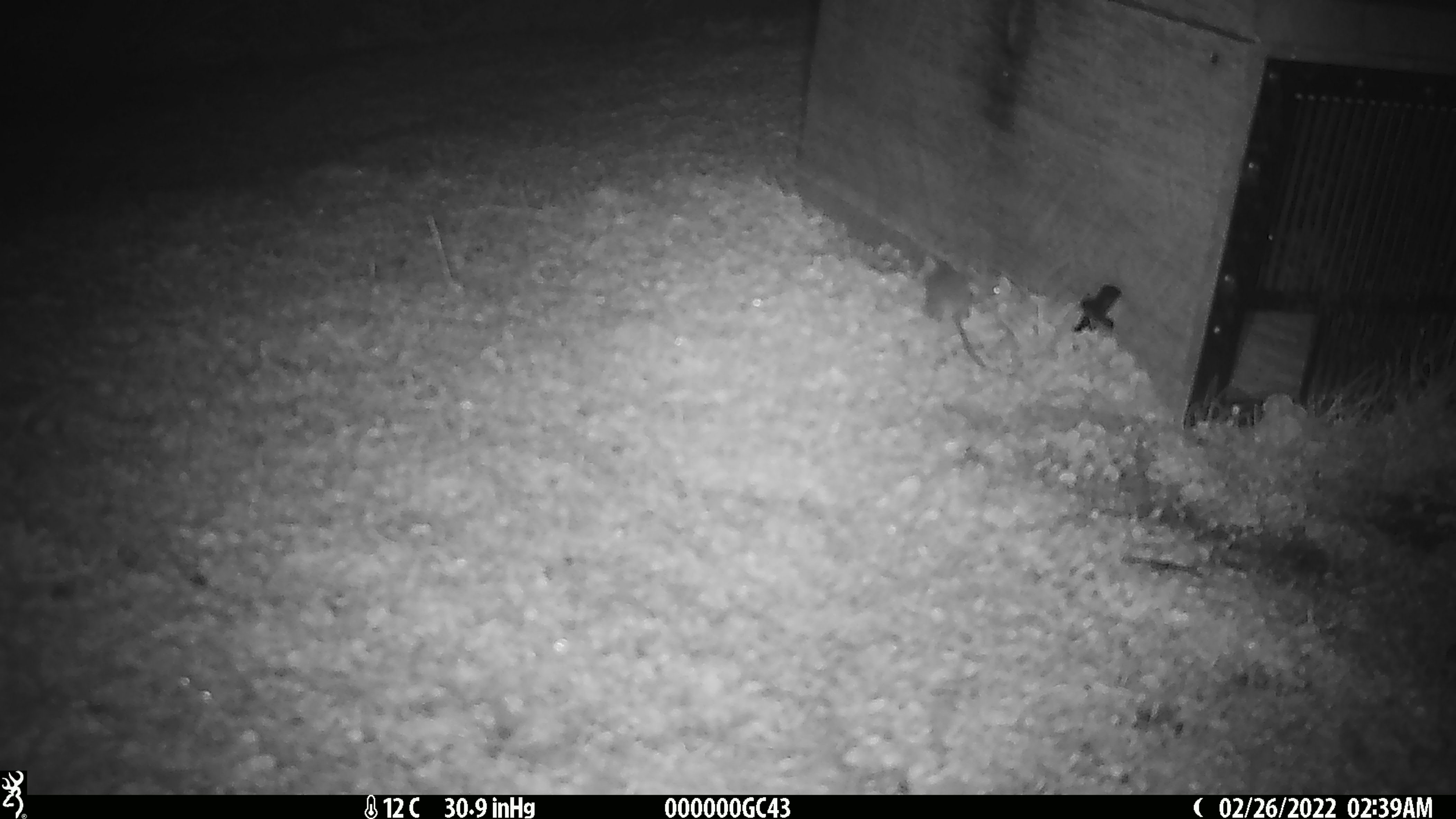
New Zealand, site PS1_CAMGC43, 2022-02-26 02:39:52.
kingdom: Animalia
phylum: Chordata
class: Mammalia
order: Rodentia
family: Muridae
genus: Mus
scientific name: Mus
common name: mouse